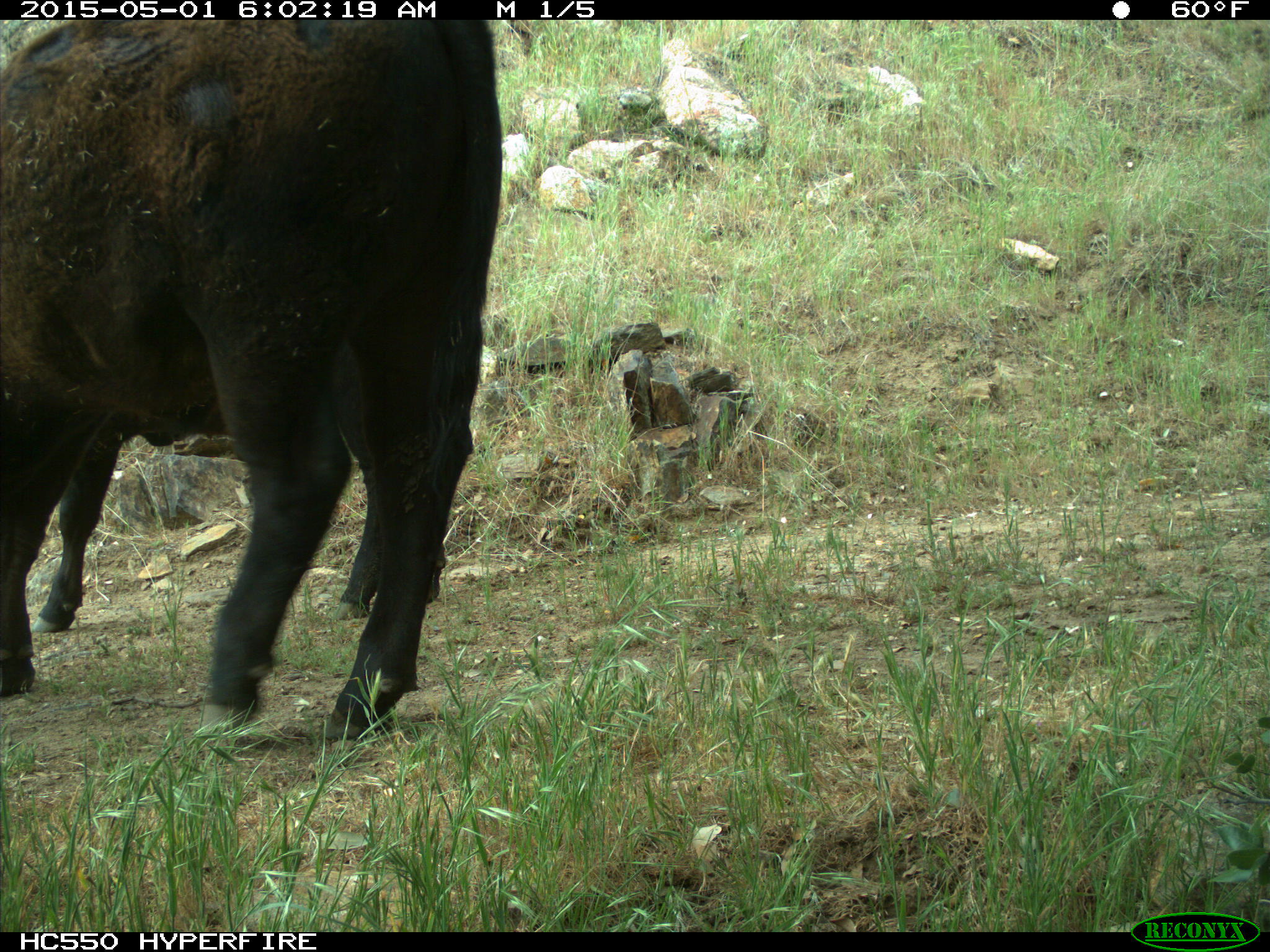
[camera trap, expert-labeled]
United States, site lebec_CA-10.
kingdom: Animalia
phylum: Chordata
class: Mammalia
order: Artiodactyla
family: Bovidae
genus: Bos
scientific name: Bos taurus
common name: domestic cow